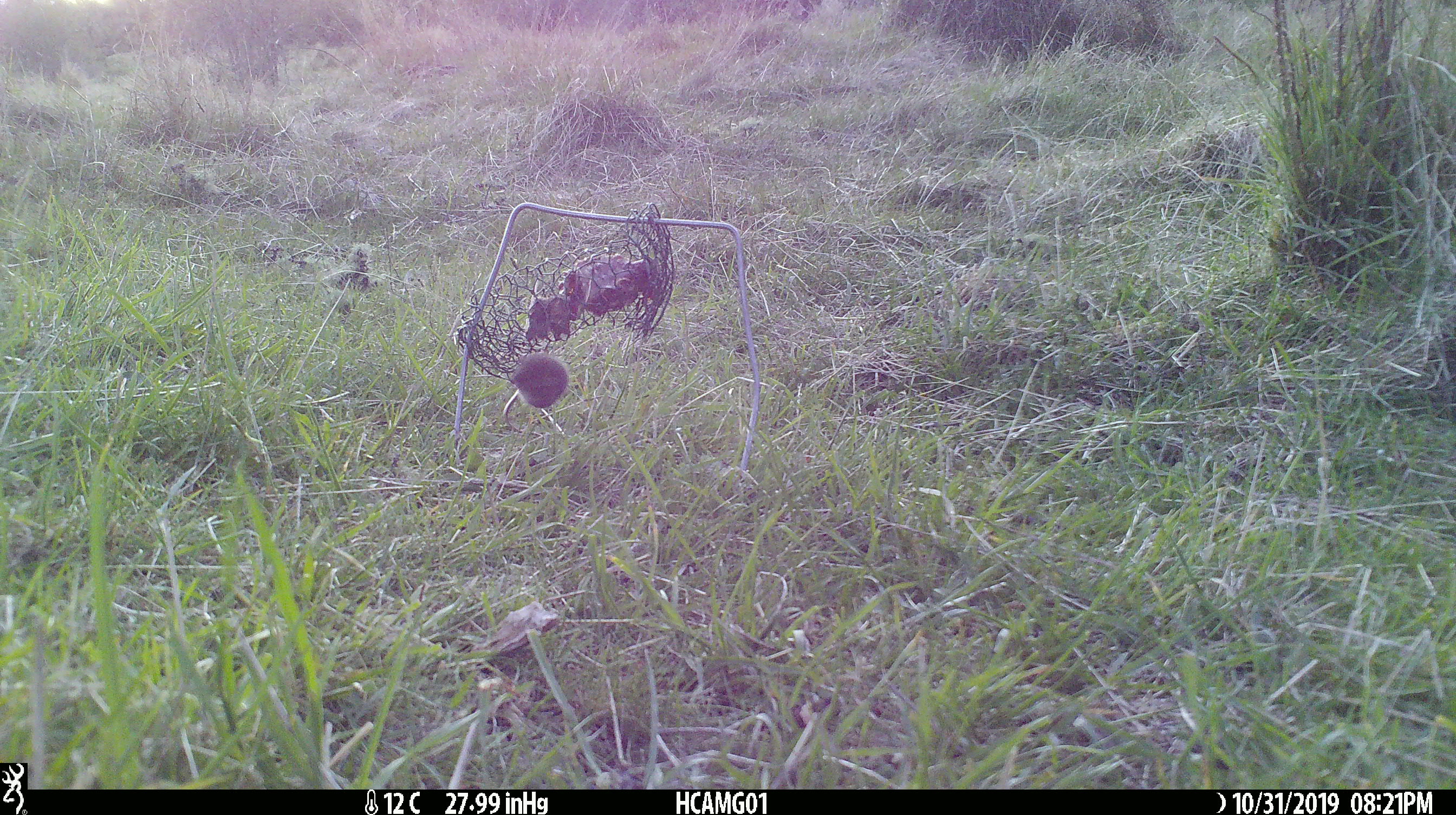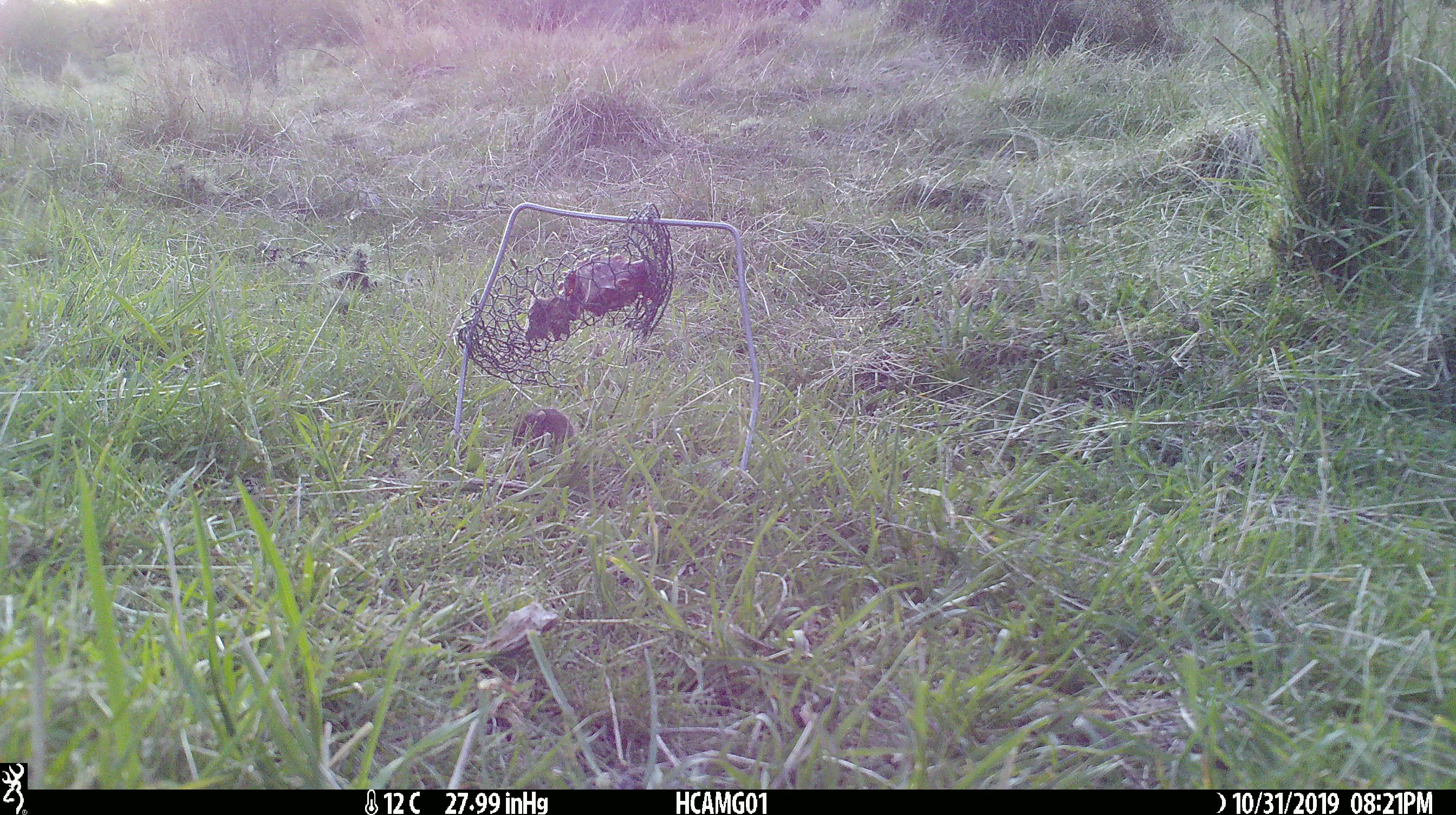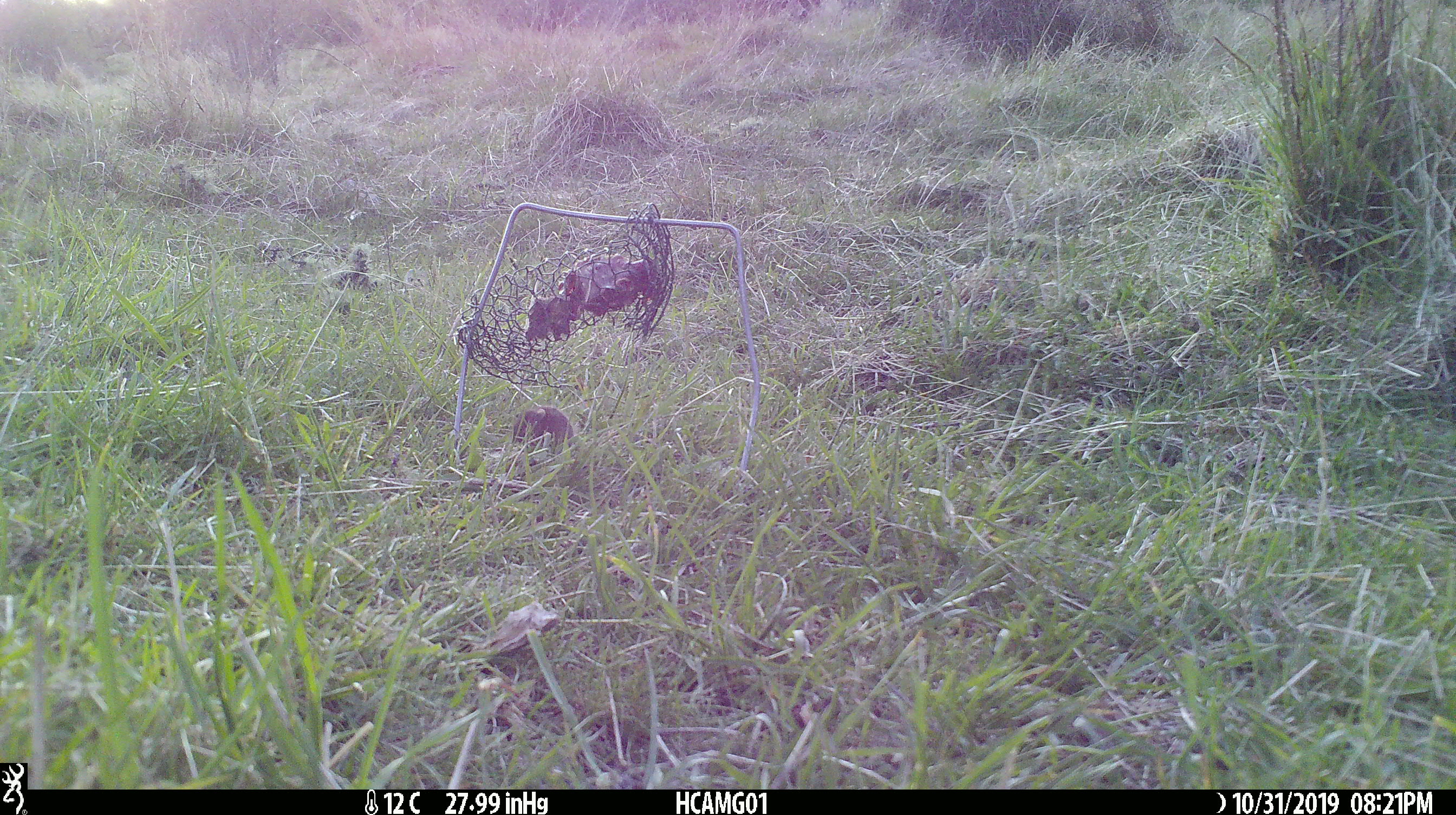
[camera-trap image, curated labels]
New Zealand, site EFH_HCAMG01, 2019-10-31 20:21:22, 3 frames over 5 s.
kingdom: Animalia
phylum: Chordata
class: Mammalia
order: Rodentia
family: Muridae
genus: Mus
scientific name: Mus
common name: mouse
Mouse (Mus).